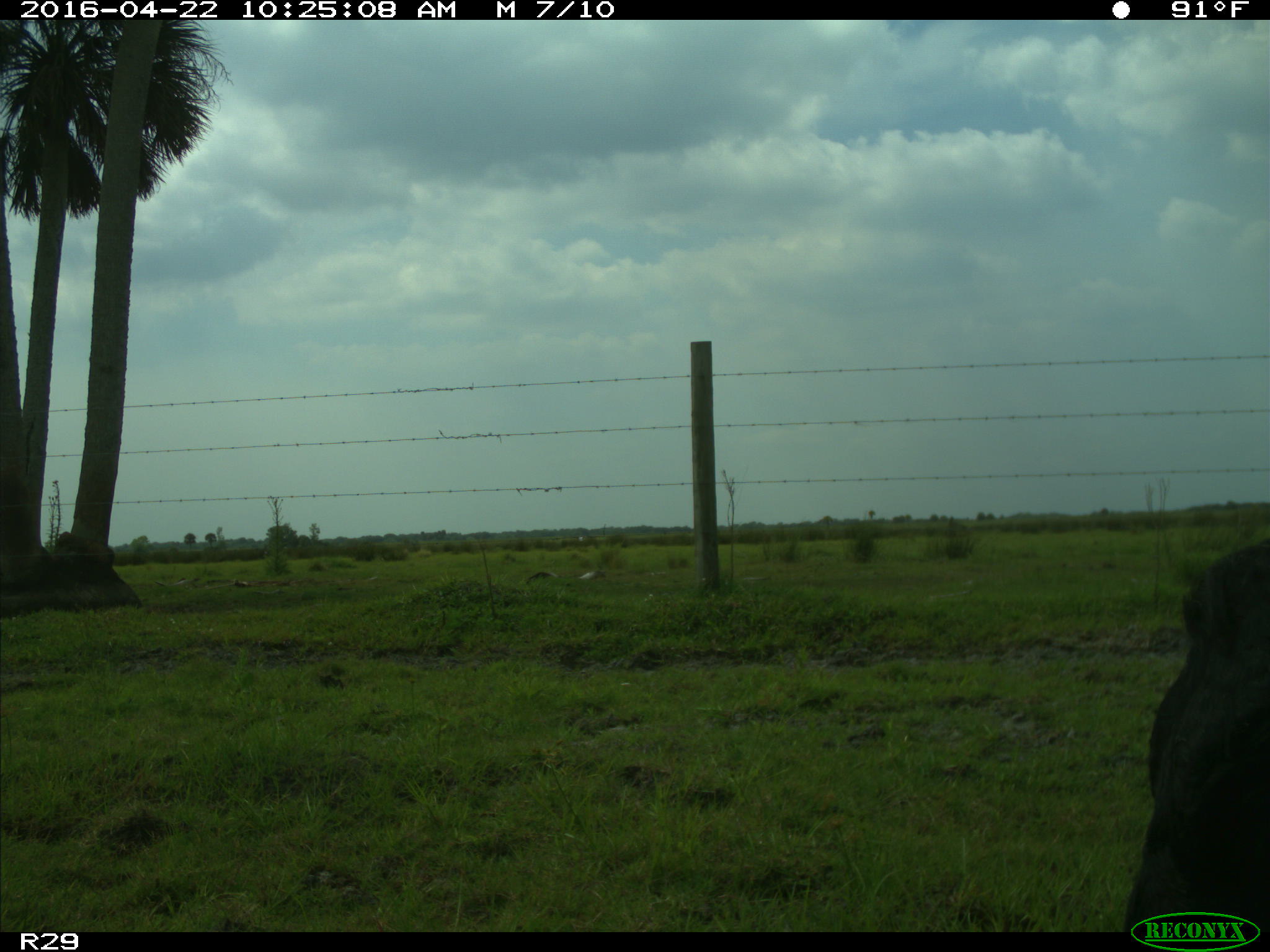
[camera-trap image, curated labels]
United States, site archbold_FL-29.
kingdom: Animalia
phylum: Chordata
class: Mammalia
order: Artiodactyla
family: Bovidae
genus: Bos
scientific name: Bos taurus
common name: domestic cow